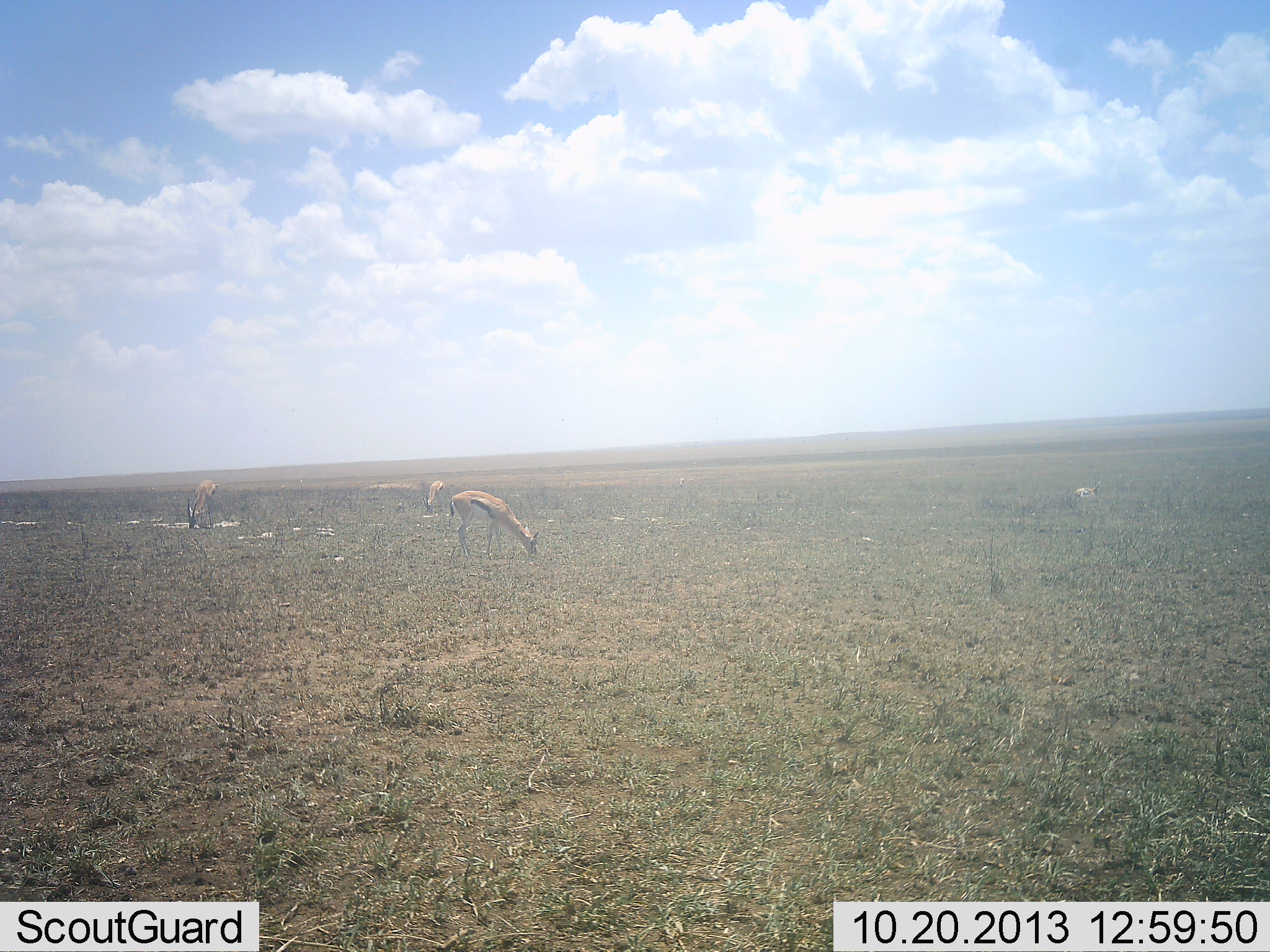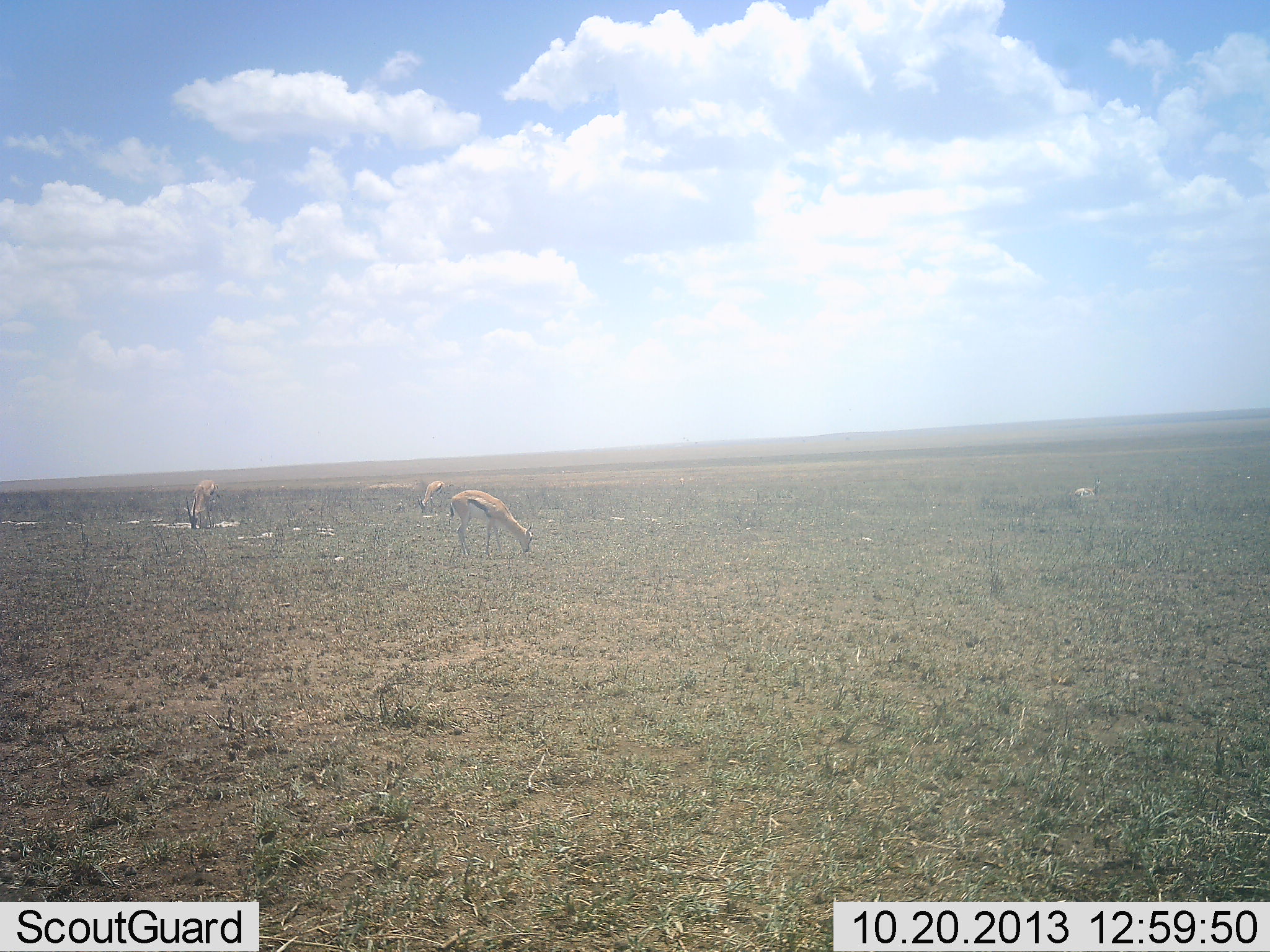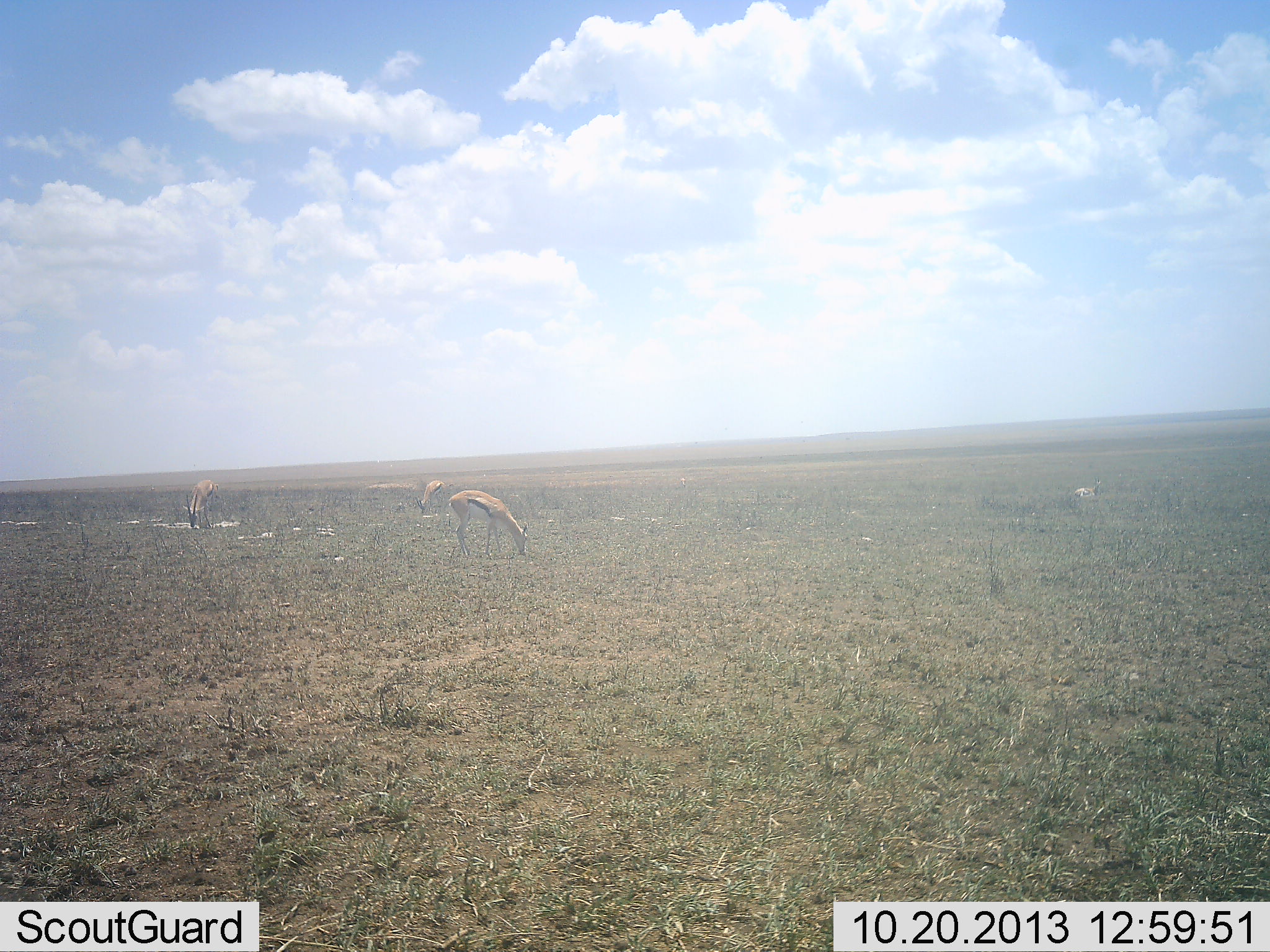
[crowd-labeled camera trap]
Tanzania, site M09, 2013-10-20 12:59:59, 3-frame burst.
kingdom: Animalia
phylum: Chordata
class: Mammalia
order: Artiodactyla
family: Bovidae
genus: Eudorcas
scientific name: Eudorcas thomsonii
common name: thomson's gazelle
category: gazellethomsons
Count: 3.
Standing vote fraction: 30%.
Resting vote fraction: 0%.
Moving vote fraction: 0%.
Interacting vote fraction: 0%.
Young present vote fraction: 0%.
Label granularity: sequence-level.